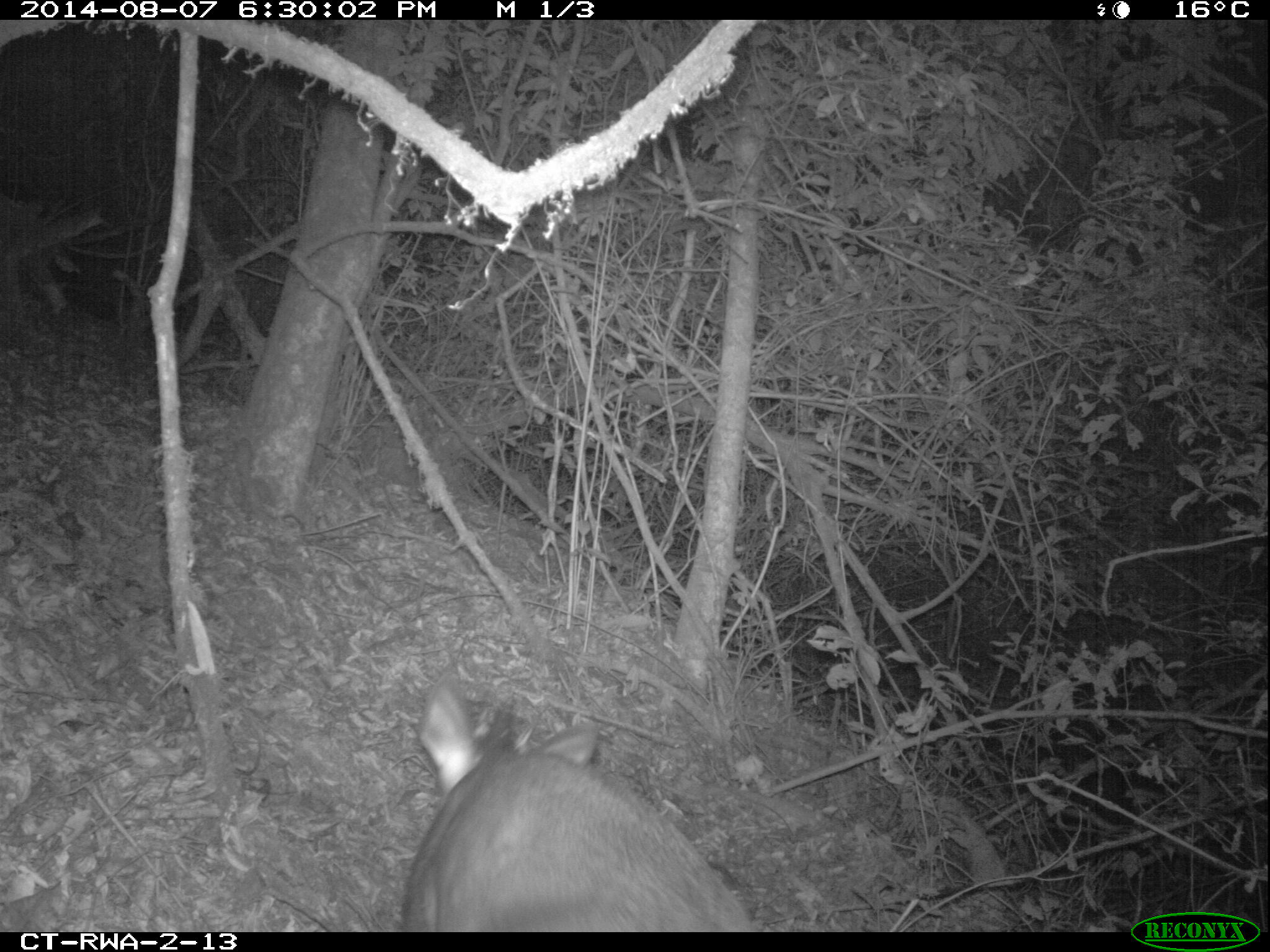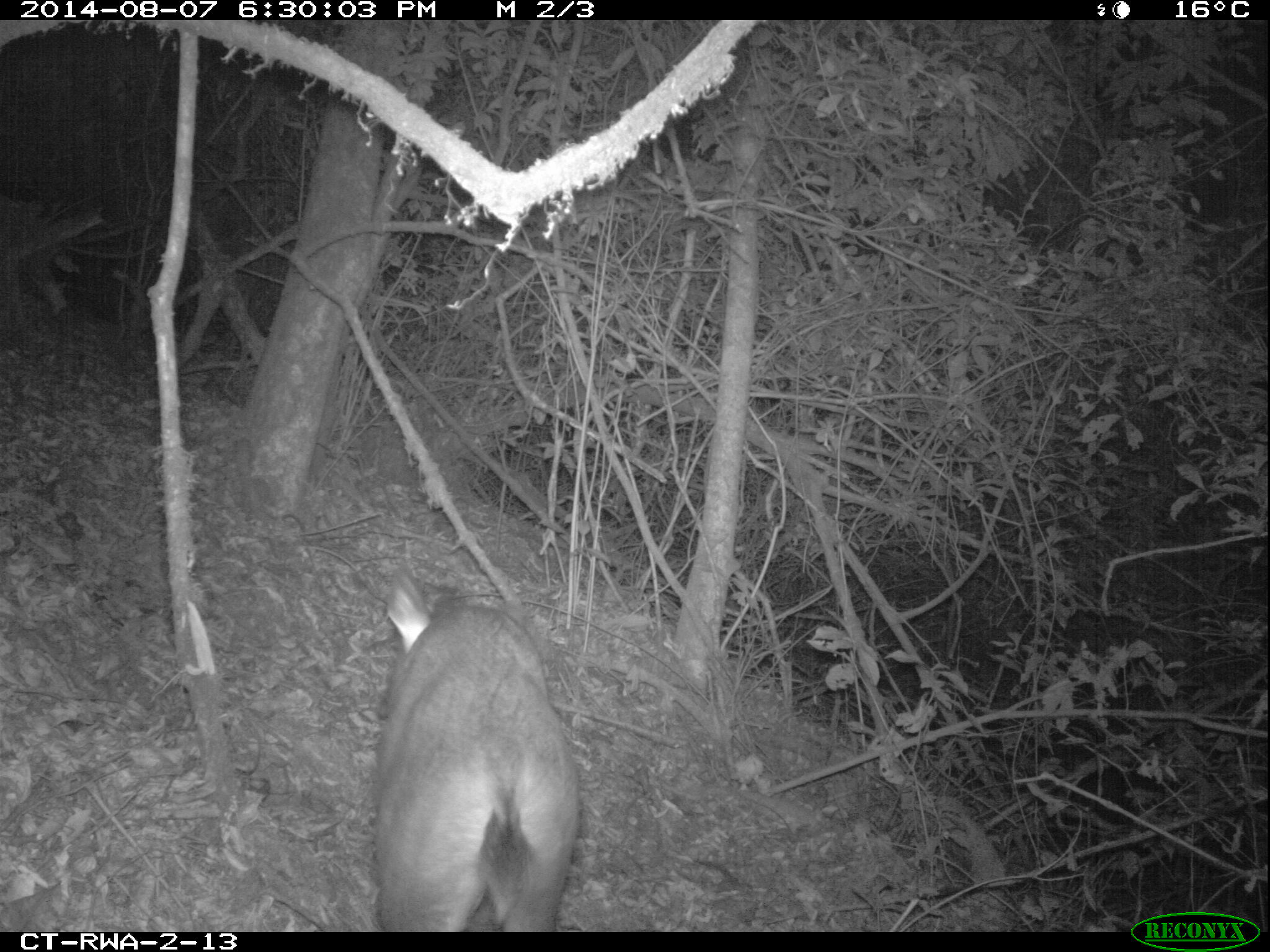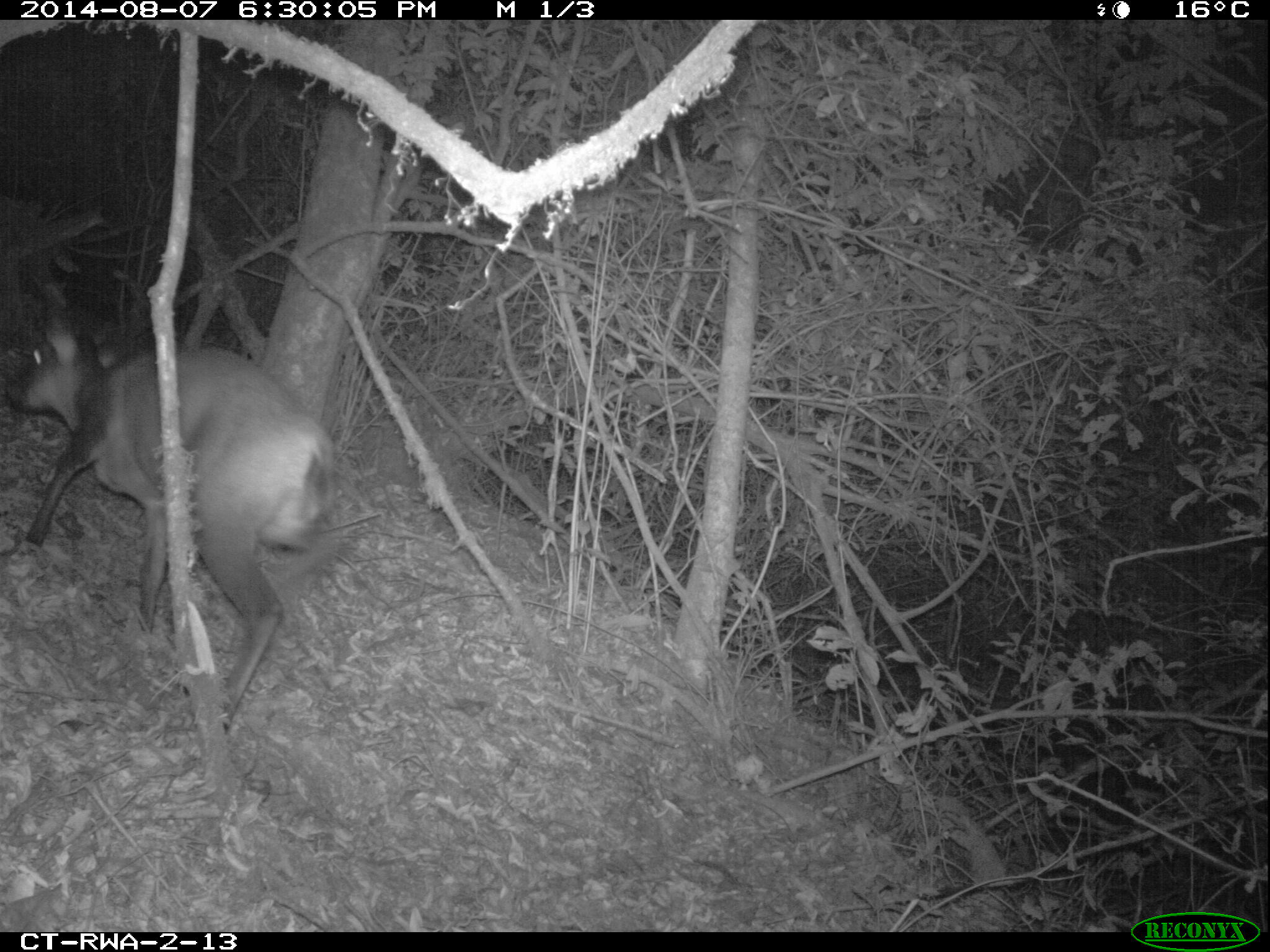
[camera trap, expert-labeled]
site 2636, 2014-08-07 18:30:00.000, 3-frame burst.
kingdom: Animalia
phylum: Chordata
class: Mammalia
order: Artiodactyla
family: Bovidae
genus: Cephalophus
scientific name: Cephalophus nigrifrons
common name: black-fronted duiker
Cephalophus nigrifrons (black-fronted duiker), count 1.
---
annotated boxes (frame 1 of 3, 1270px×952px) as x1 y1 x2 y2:
cephalophus nigrifrons: 396 673 759 928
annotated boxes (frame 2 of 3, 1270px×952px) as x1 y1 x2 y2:
cephalophus nigrifrons: 367 564 581 929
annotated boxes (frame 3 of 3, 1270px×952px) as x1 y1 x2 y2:
cephalophus nigrifrons: 1 275 346 730